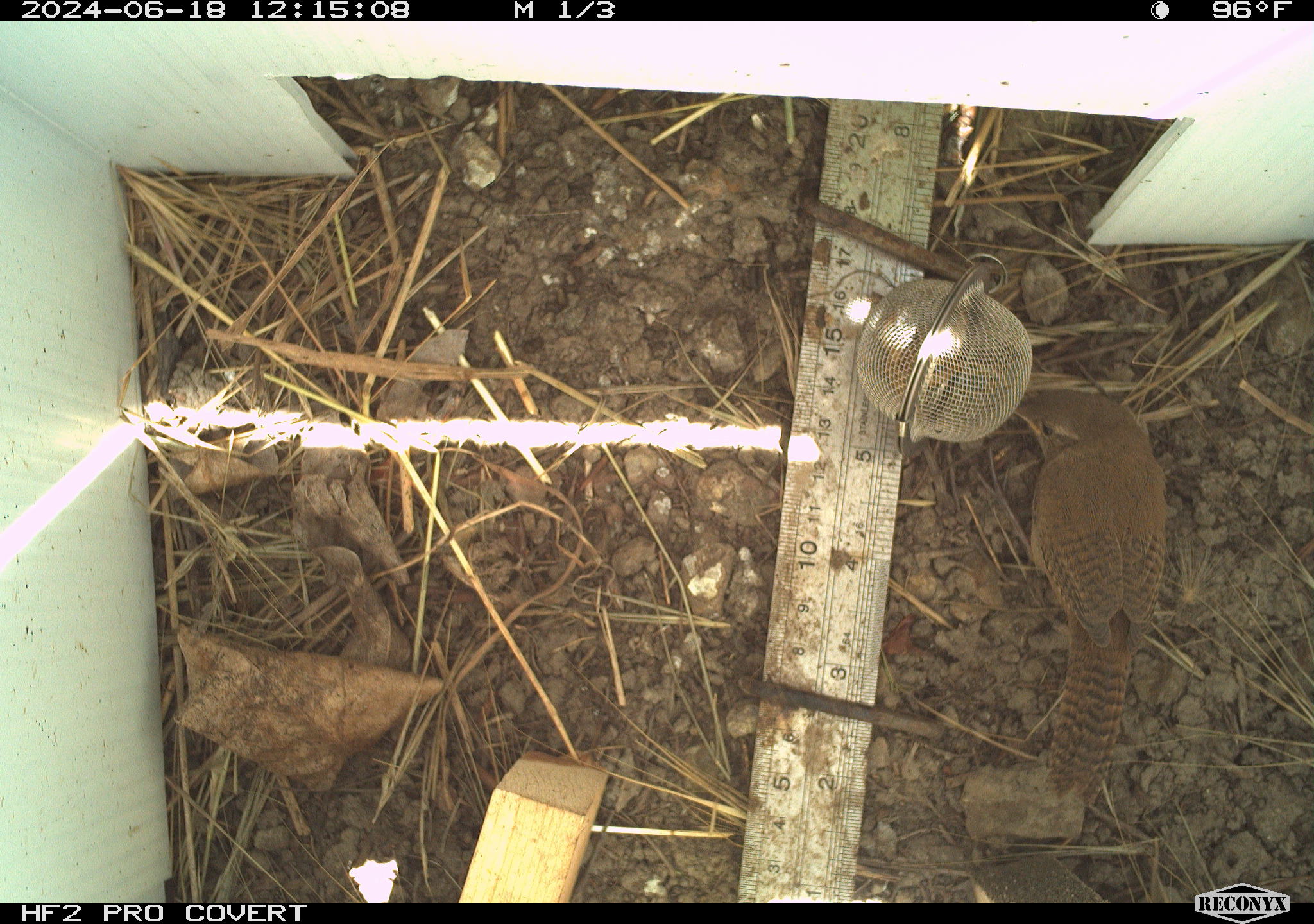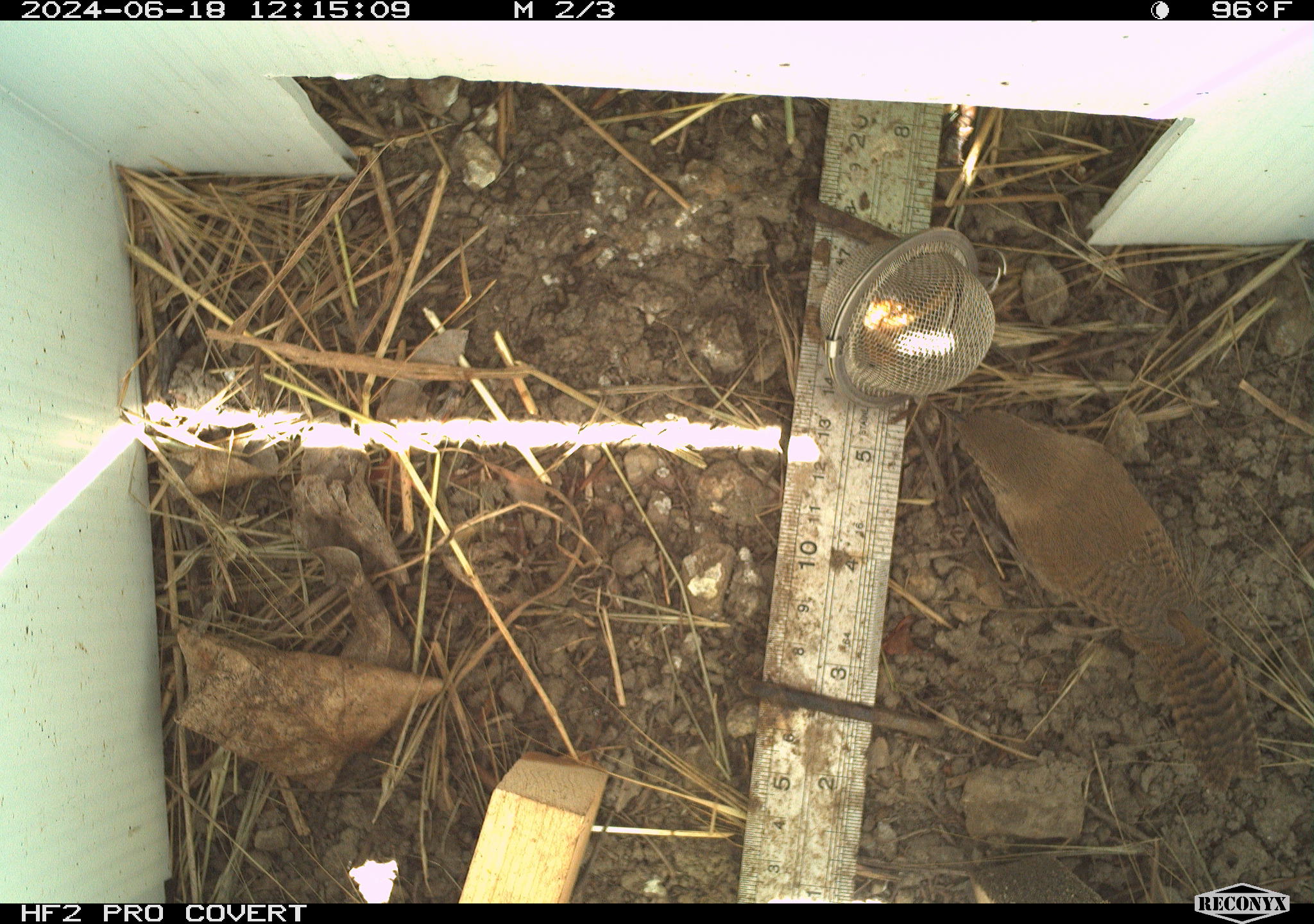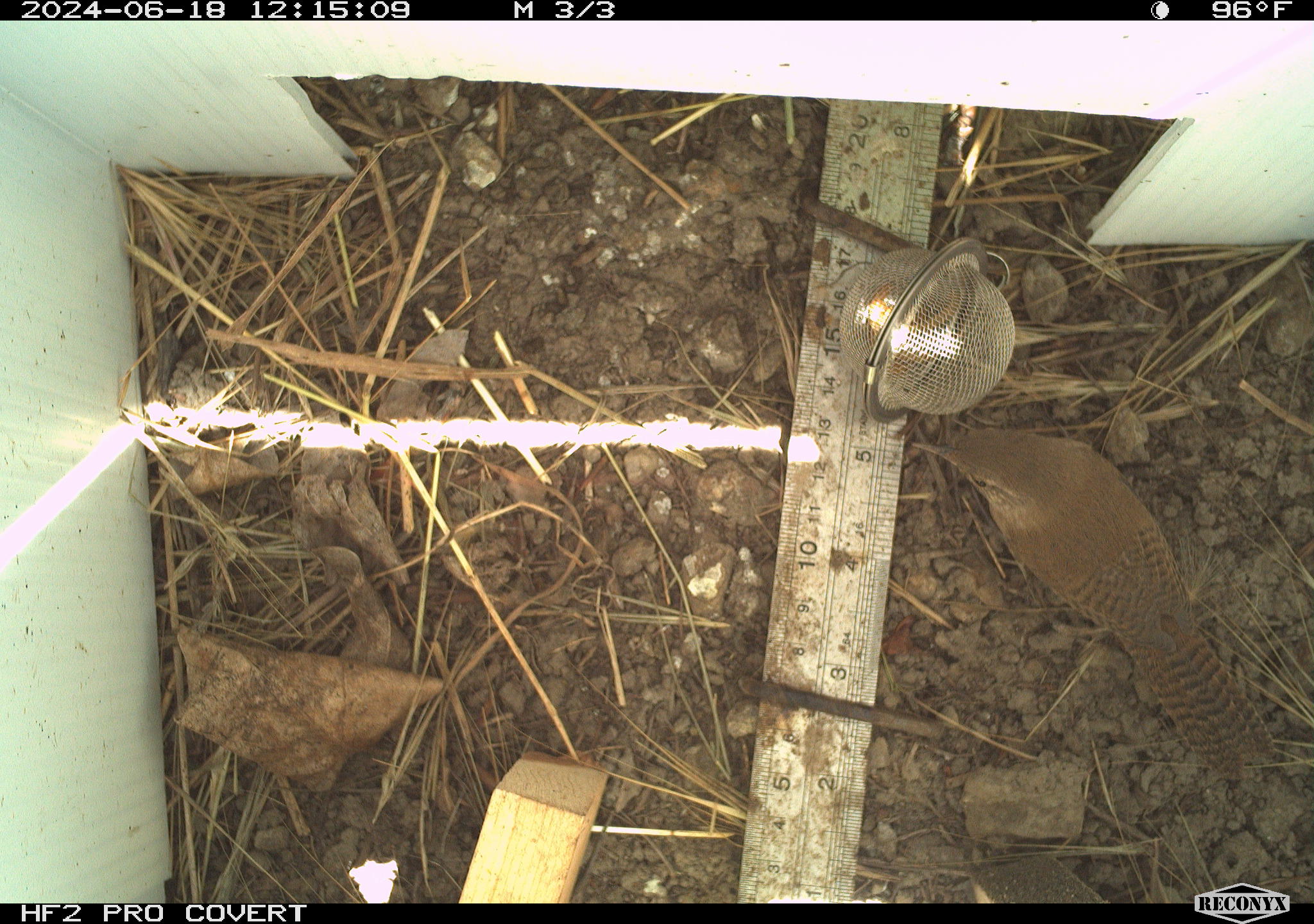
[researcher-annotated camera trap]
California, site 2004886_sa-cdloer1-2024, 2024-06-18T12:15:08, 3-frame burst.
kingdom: Animalia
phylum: Chordata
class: Aves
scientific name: Aves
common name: bird